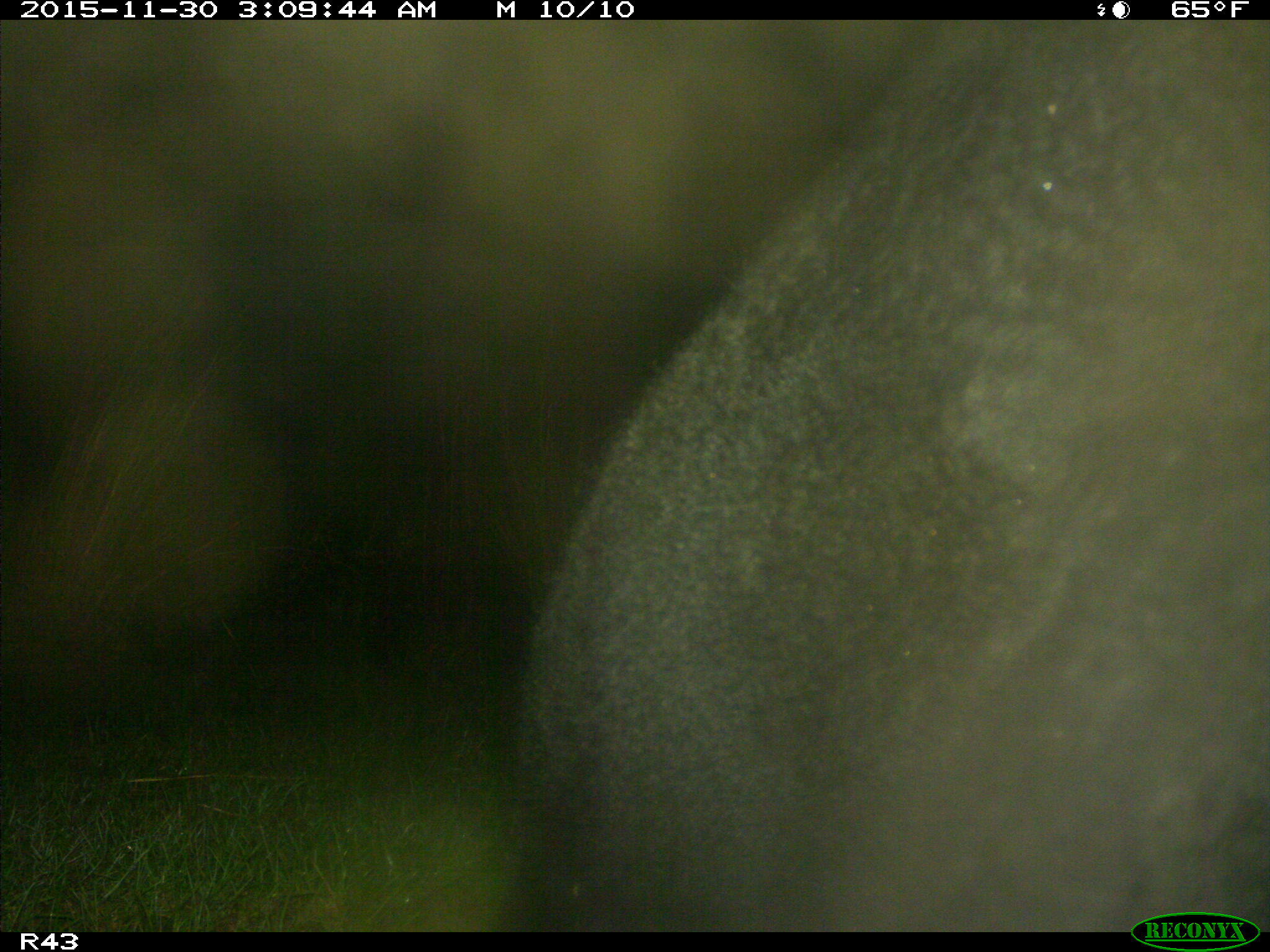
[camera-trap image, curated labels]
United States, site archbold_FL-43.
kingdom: Animalia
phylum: Chordata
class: Mammalia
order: Artiodactyla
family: Bovidae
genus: Bos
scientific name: Bos taurus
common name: domestic cow